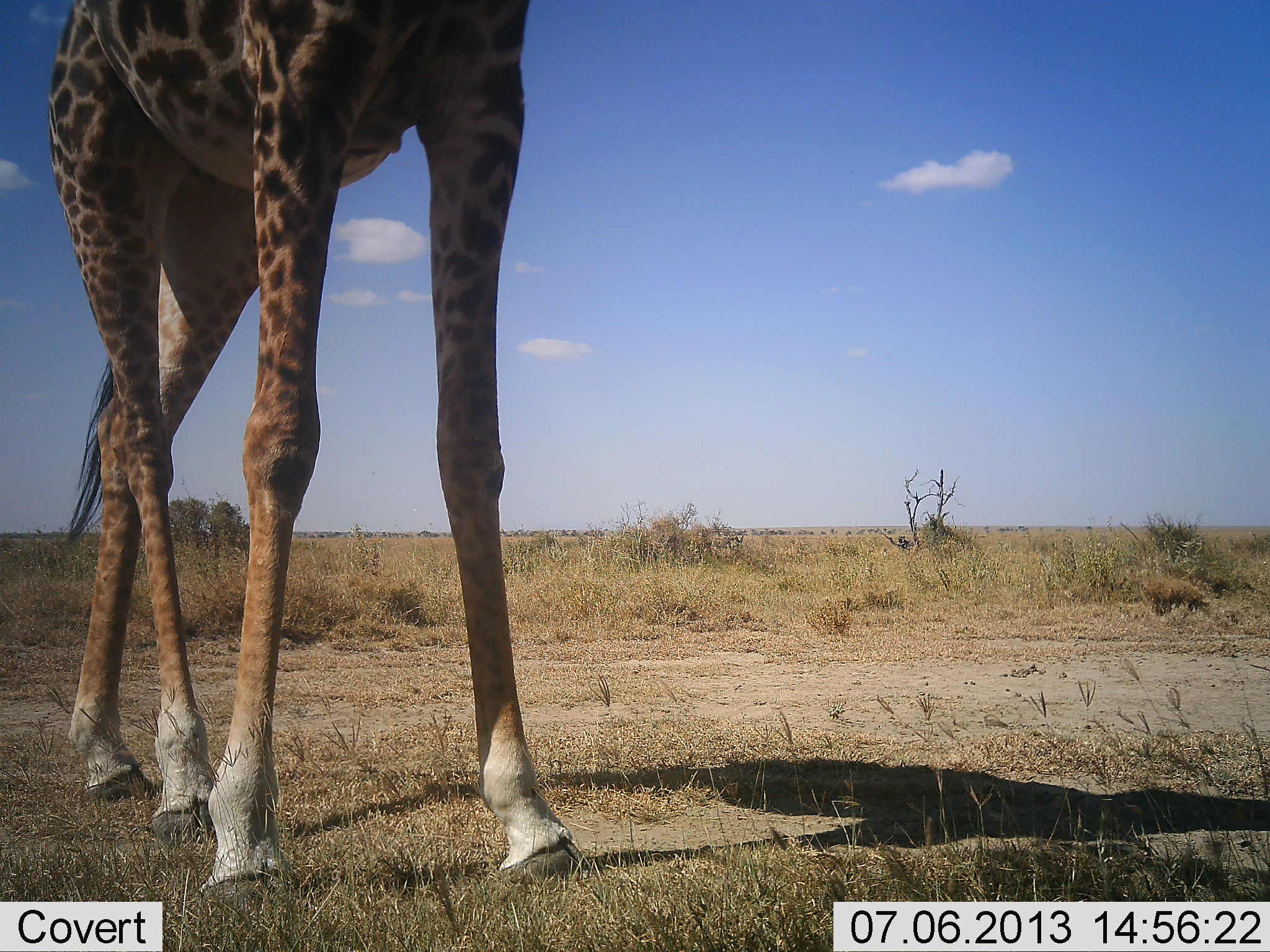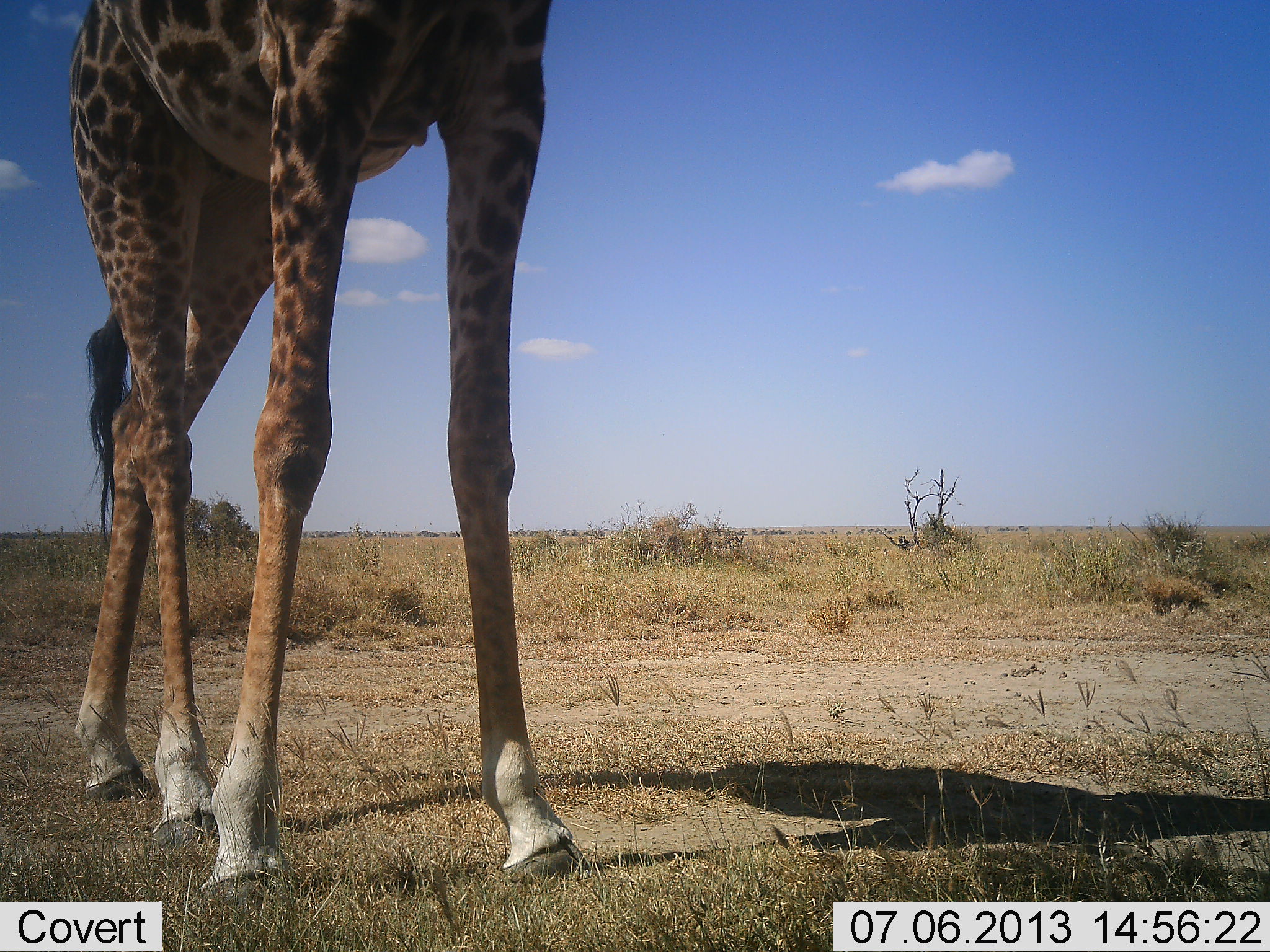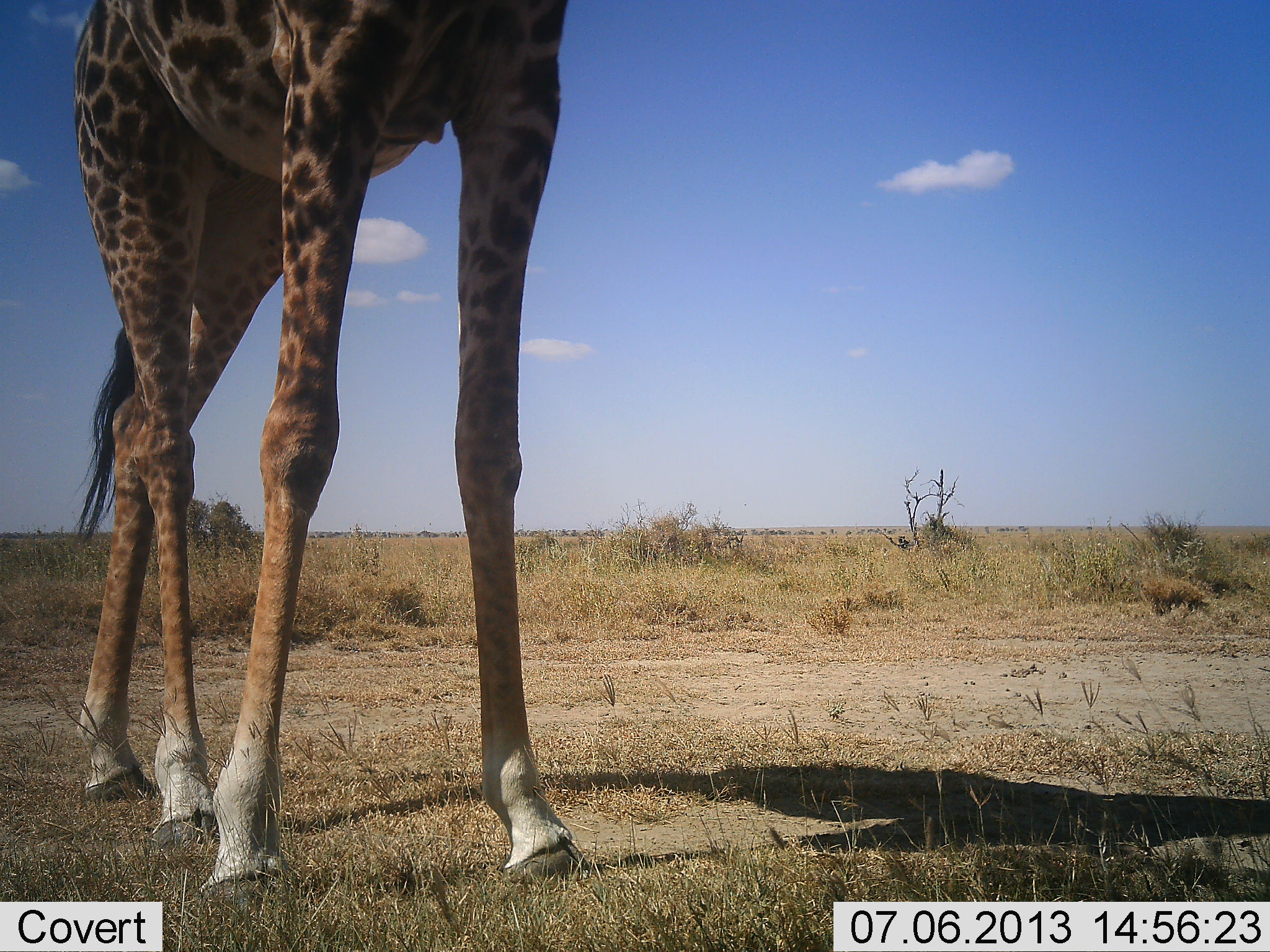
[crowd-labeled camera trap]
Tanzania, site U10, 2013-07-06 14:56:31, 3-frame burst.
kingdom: Animalia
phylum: Chordata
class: Mammalia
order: Artiodactyla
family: Giraffidae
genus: Giraffa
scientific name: Giraffa camelopardalis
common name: giraffe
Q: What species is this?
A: Giraffe (Giraffa camelopardalis).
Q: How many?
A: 1.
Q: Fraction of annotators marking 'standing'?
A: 84%.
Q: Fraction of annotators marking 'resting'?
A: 0%.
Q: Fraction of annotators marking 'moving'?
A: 16%.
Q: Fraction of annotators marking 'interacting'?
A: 0%.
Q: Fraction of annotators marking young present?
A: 0%.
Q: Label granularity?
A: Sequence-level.